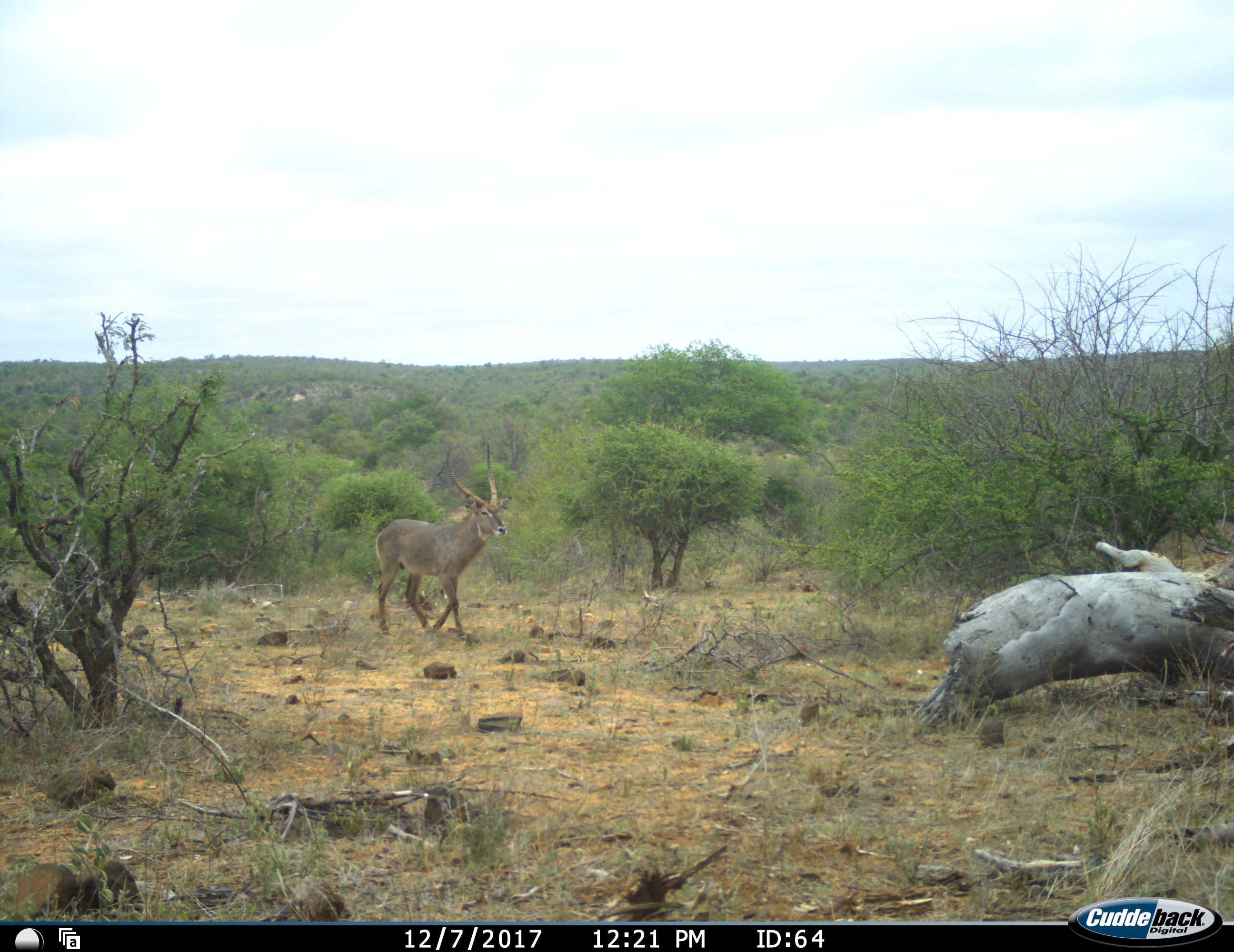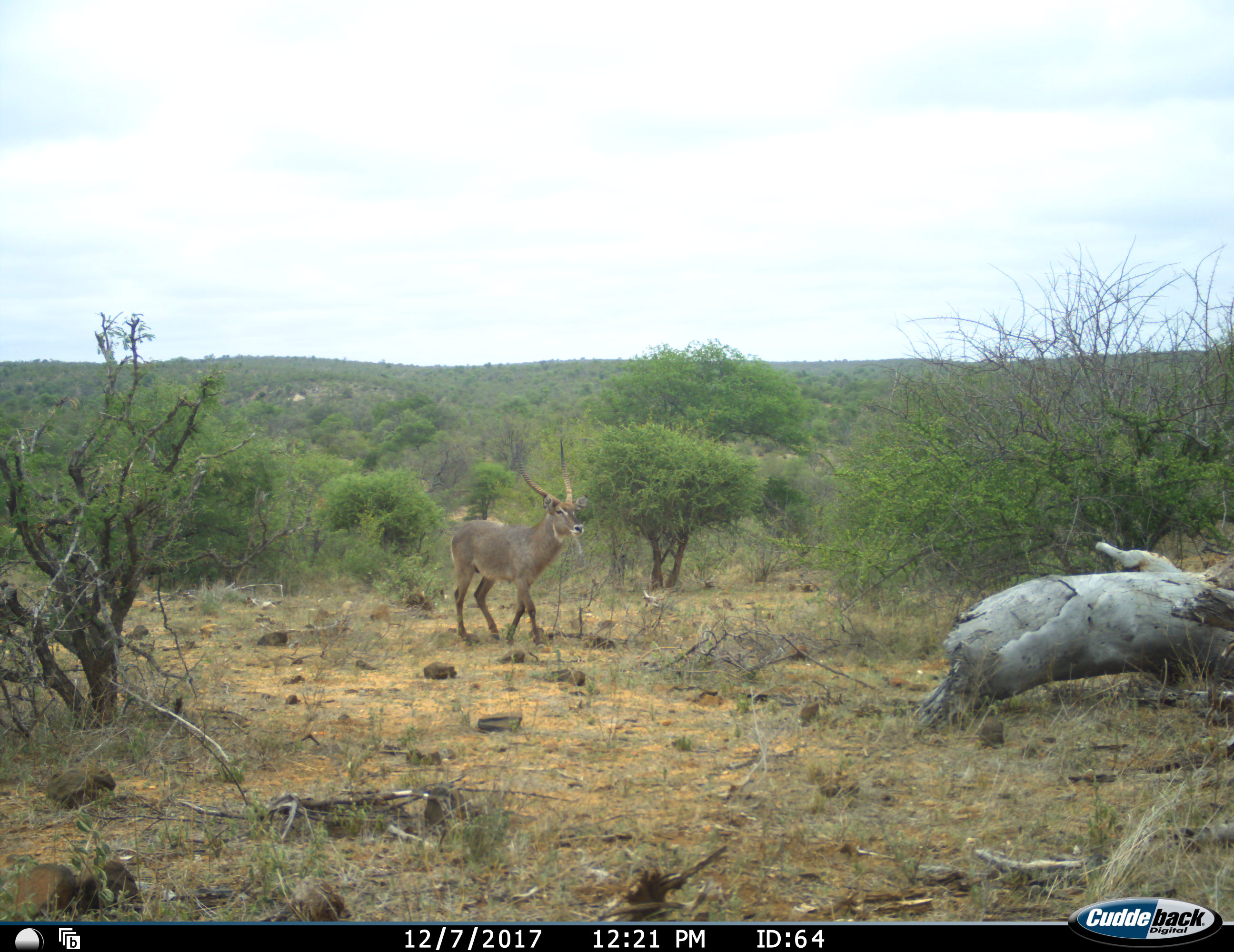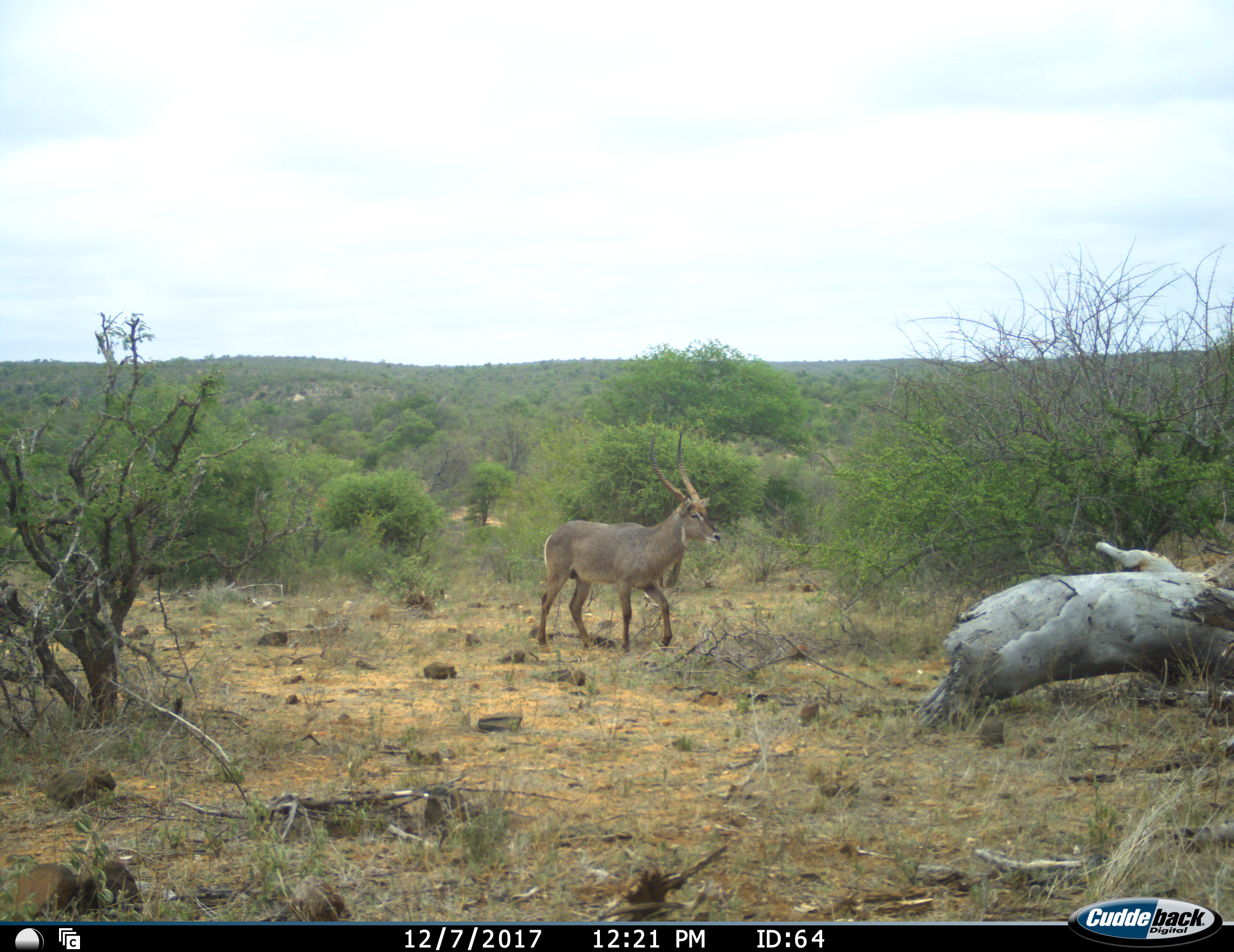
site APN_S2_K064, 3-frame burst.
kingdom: Animalia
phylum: Chordata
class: Mammalia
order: Artiodactyla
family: Bovidae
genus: Kobus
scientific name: Kobus ellipsiprymnus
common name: waterbuck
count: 1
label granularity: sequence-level